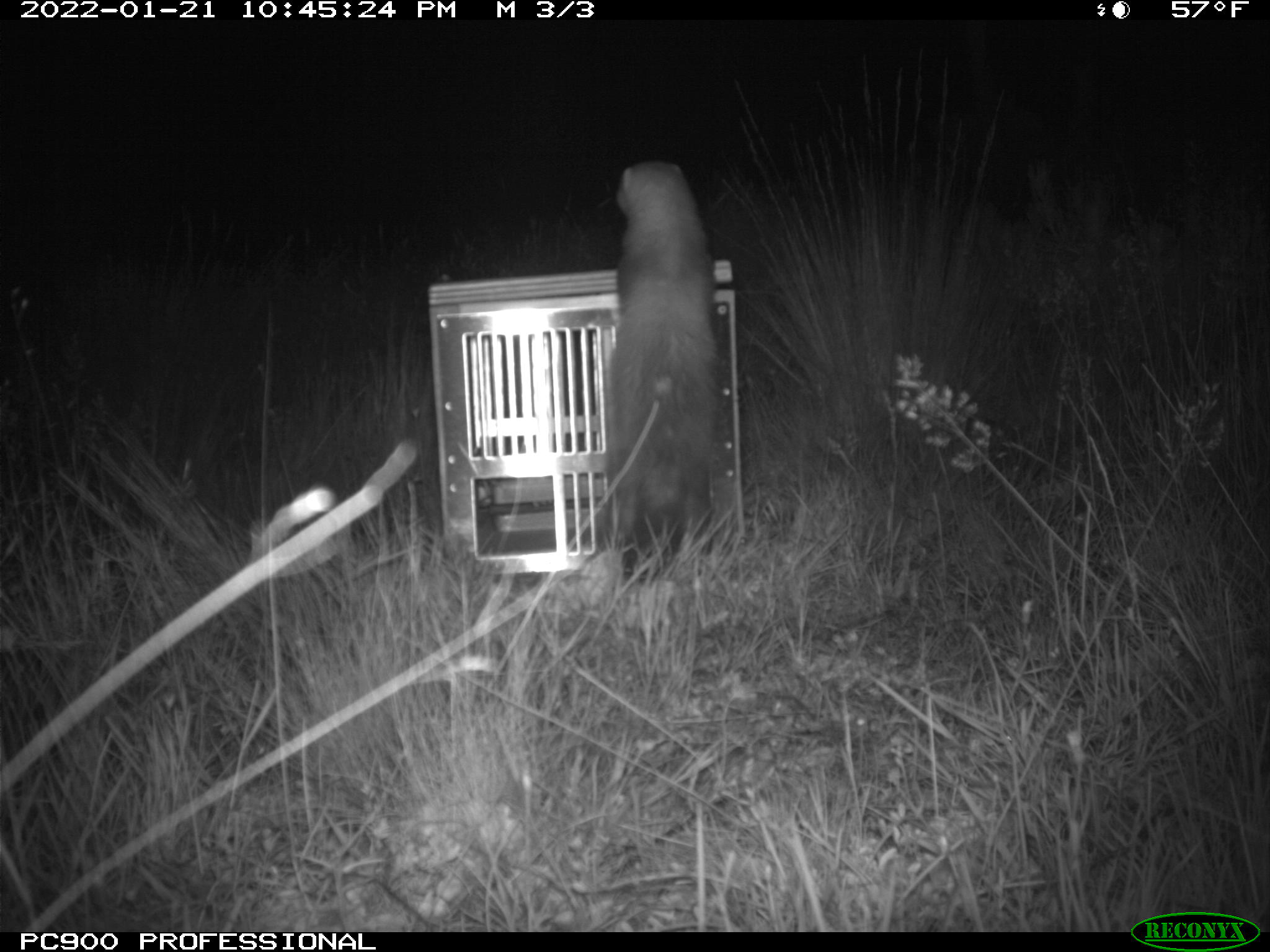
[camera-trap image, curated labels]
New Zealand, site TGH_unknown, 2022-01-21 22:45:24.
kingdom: Animalia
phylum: Chordata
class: Mammalia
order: Carnivora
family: Mustelidae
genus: Mustela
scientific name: Mustela furo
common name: ferret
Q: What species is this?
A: Ferret (Mustela furo).